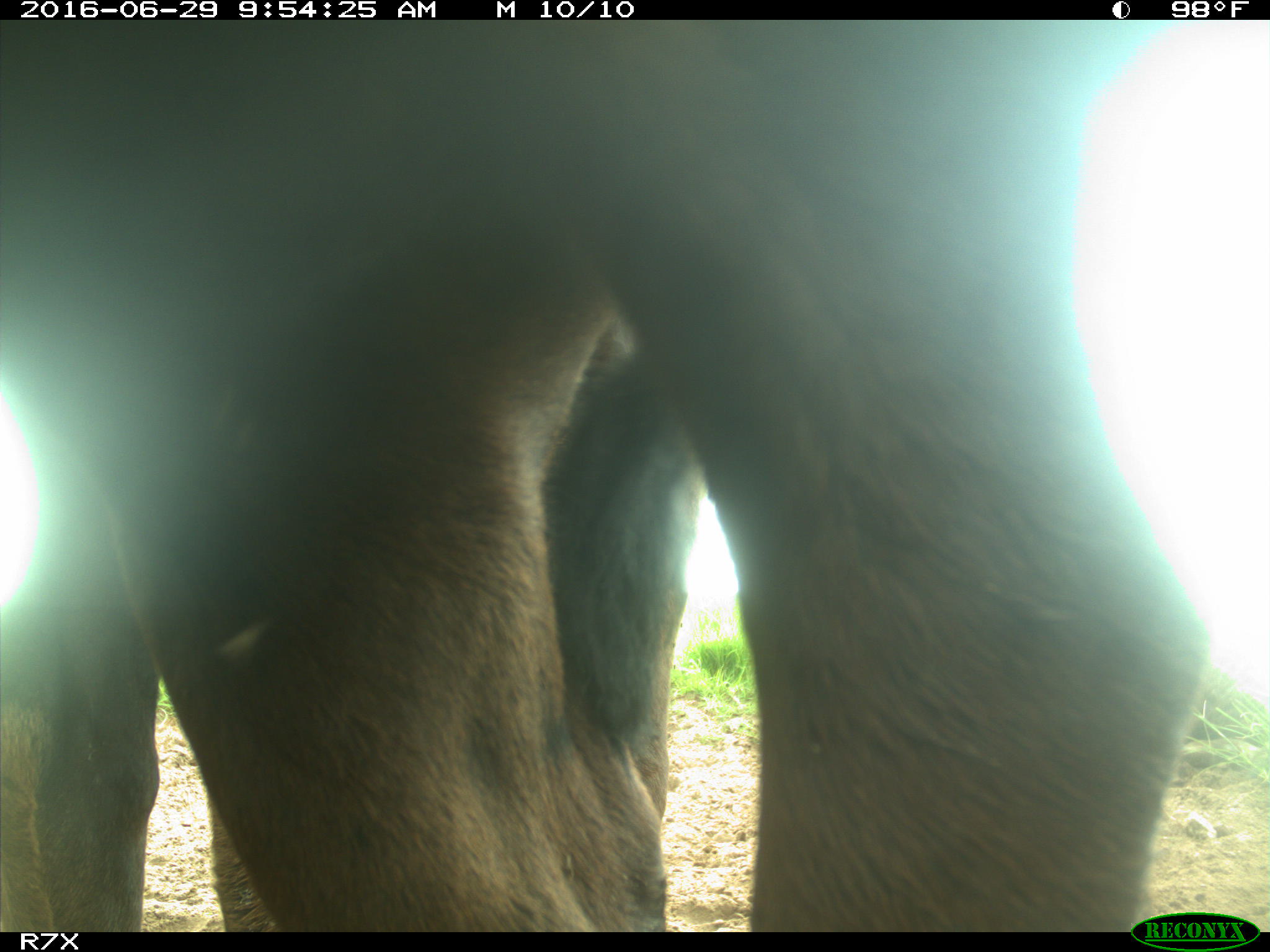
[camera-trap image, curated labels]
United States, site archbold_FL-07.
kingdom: Animalia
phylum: Chordata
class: Mammalia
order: Artiodactyla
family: Bovidae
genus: Bos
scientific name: Bos taurus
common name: domestic cow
Bos taurus (domestic cow).